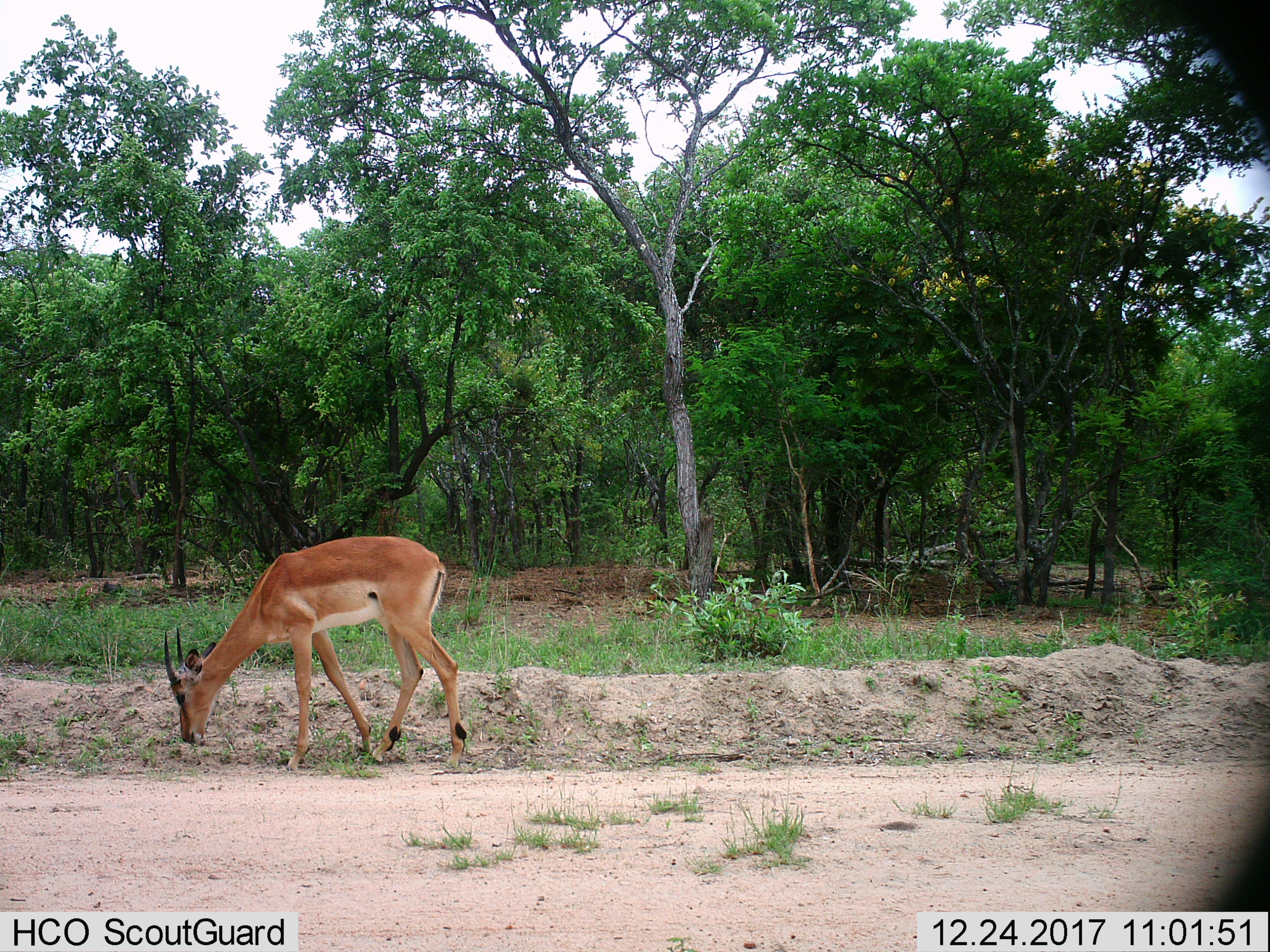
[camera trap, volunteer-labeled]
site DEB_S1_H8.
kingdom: Animalia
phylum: Chordata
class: Mammalia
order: Artiodactyla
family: Bovidae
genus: Aepyceros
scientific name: Aepyceros melampus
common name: impala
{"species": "impala (Aepyceros melampus)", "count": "1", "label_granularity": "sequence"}